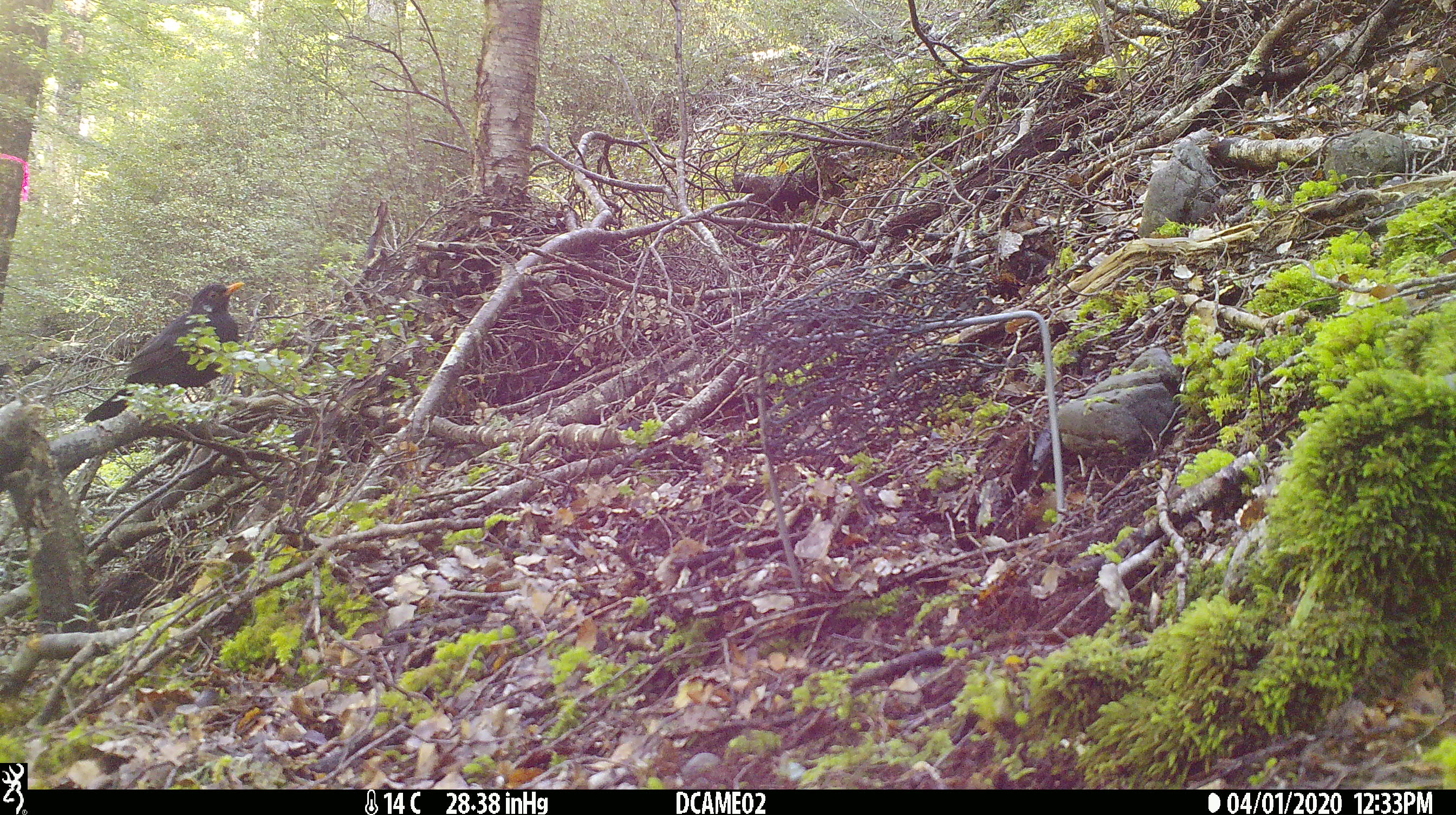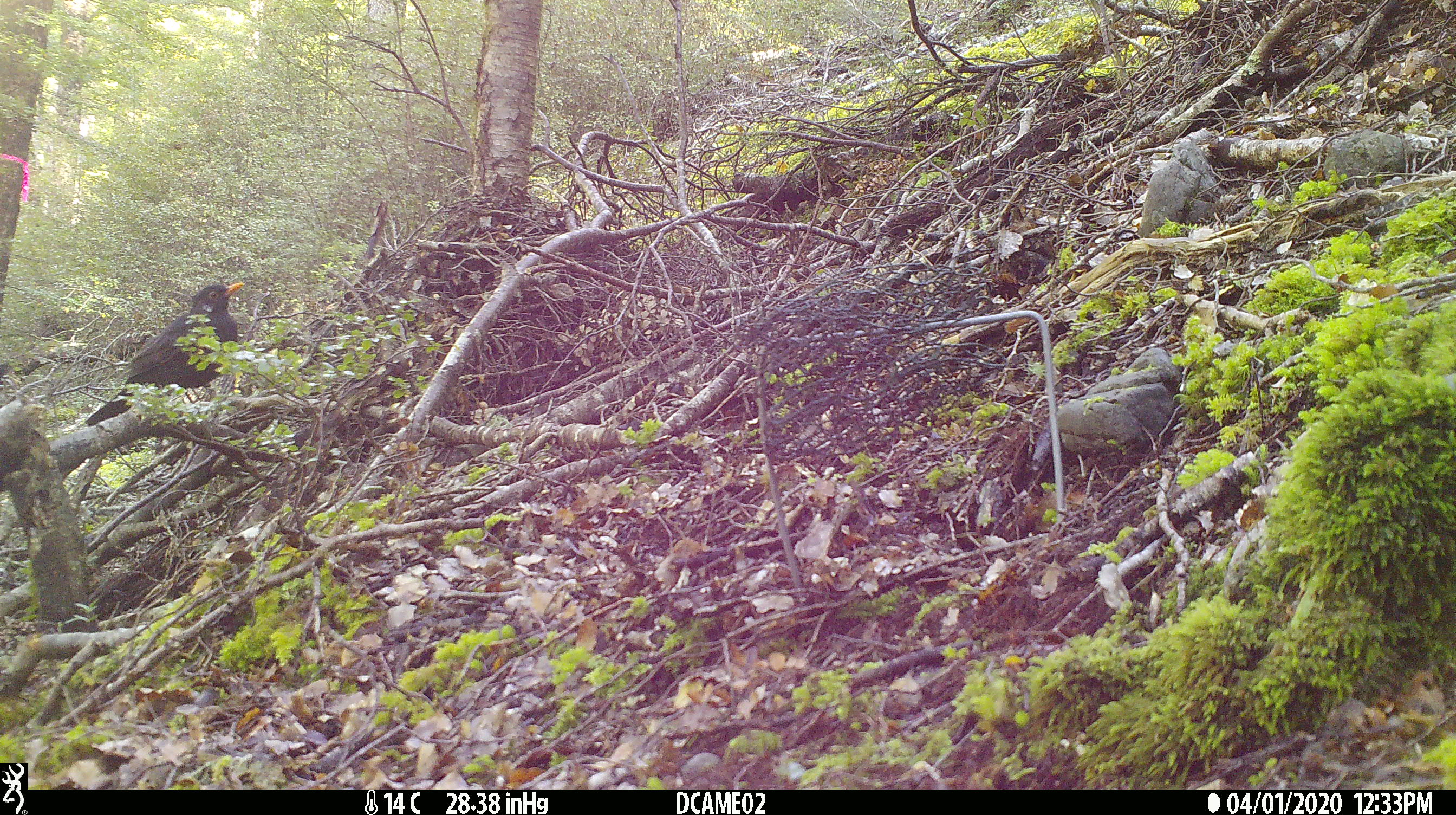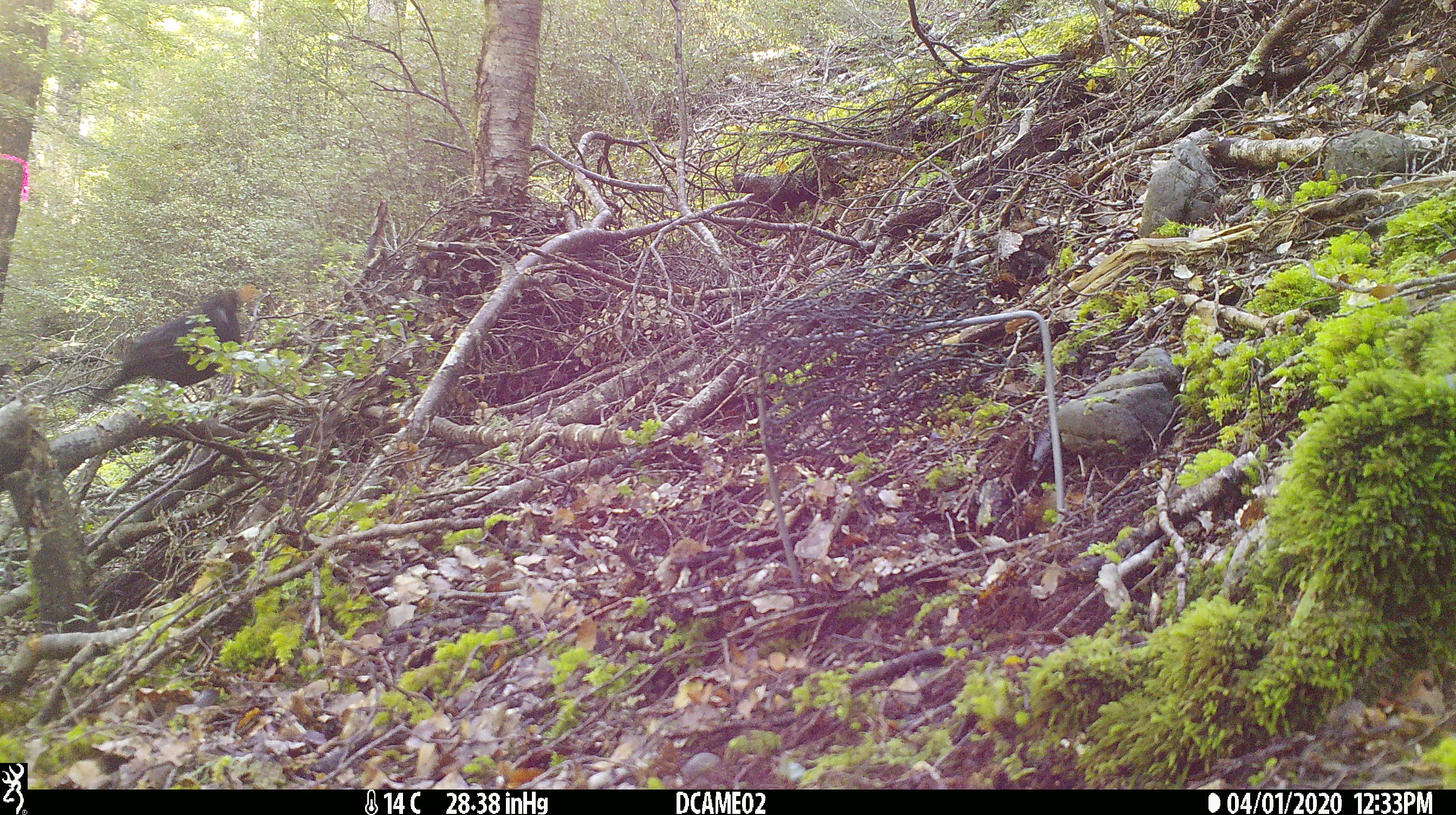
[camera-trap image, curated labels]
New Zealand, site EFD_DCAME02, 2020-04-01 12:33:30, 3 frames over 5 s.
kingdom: Animalia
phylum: Chordata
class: Aves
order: Passeriformes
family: Turdidae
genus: Turdus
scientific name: Turdus merula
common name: eurasian blackbird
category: blackbird